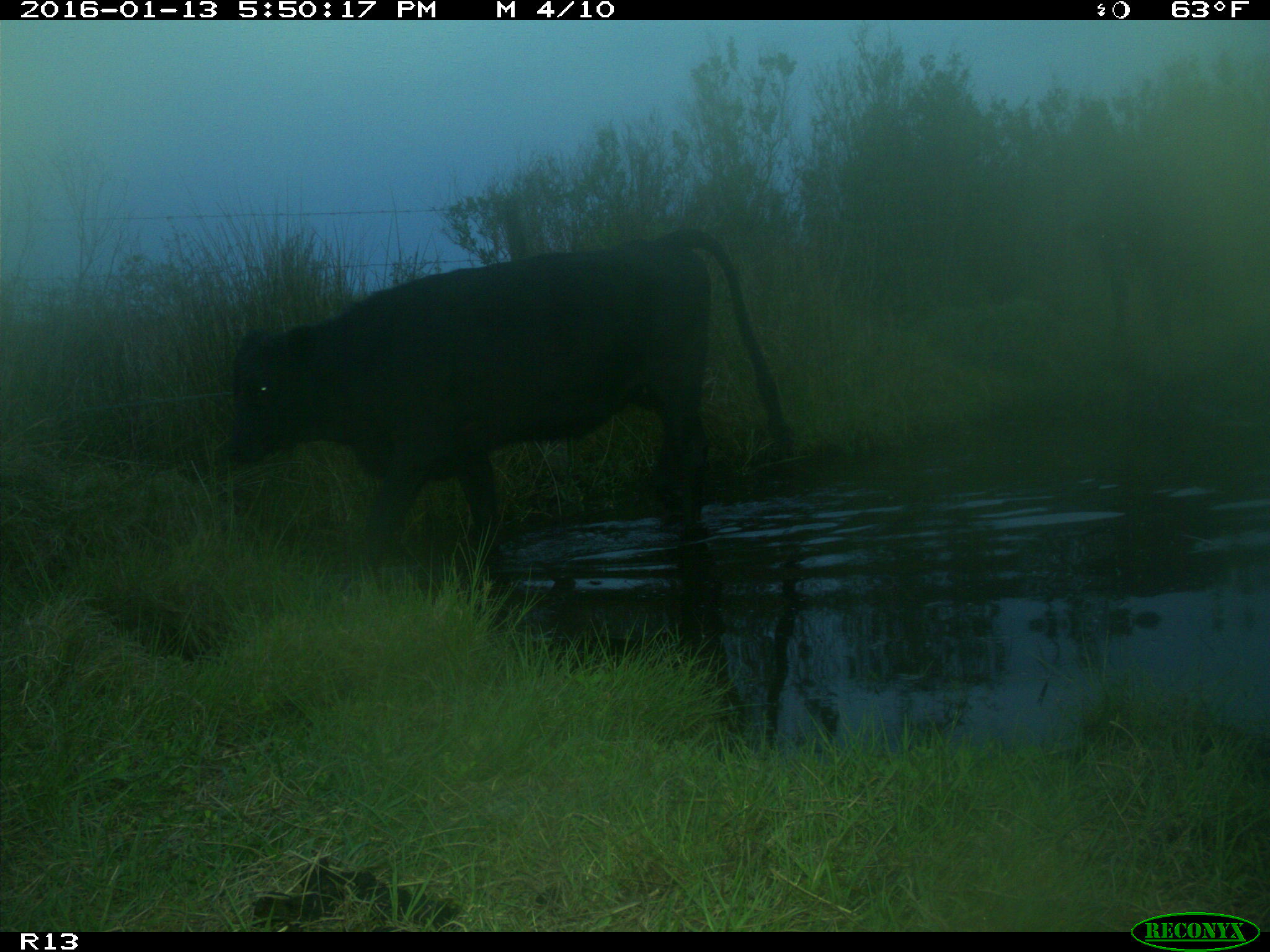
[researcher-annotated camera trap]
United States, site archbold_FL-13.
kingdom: Animalia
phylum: Chordata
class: Mammalia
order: Artiodactyla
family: Bovidae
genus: Bos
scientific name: Bos taurus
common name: domestic cow